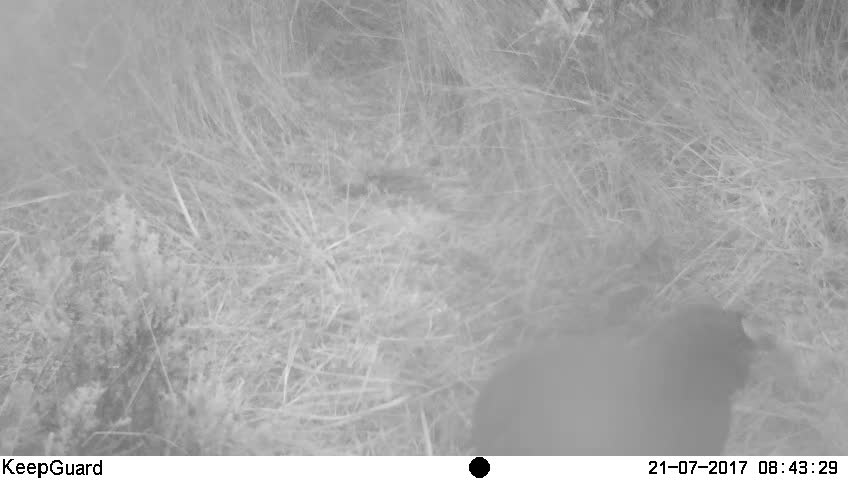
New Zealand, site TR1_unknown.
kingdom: Animalia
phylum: Chordata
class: Aves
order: Gruiformes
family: Rallidae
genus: Porphyrio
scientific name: Porphyrio mantelli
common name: takahe